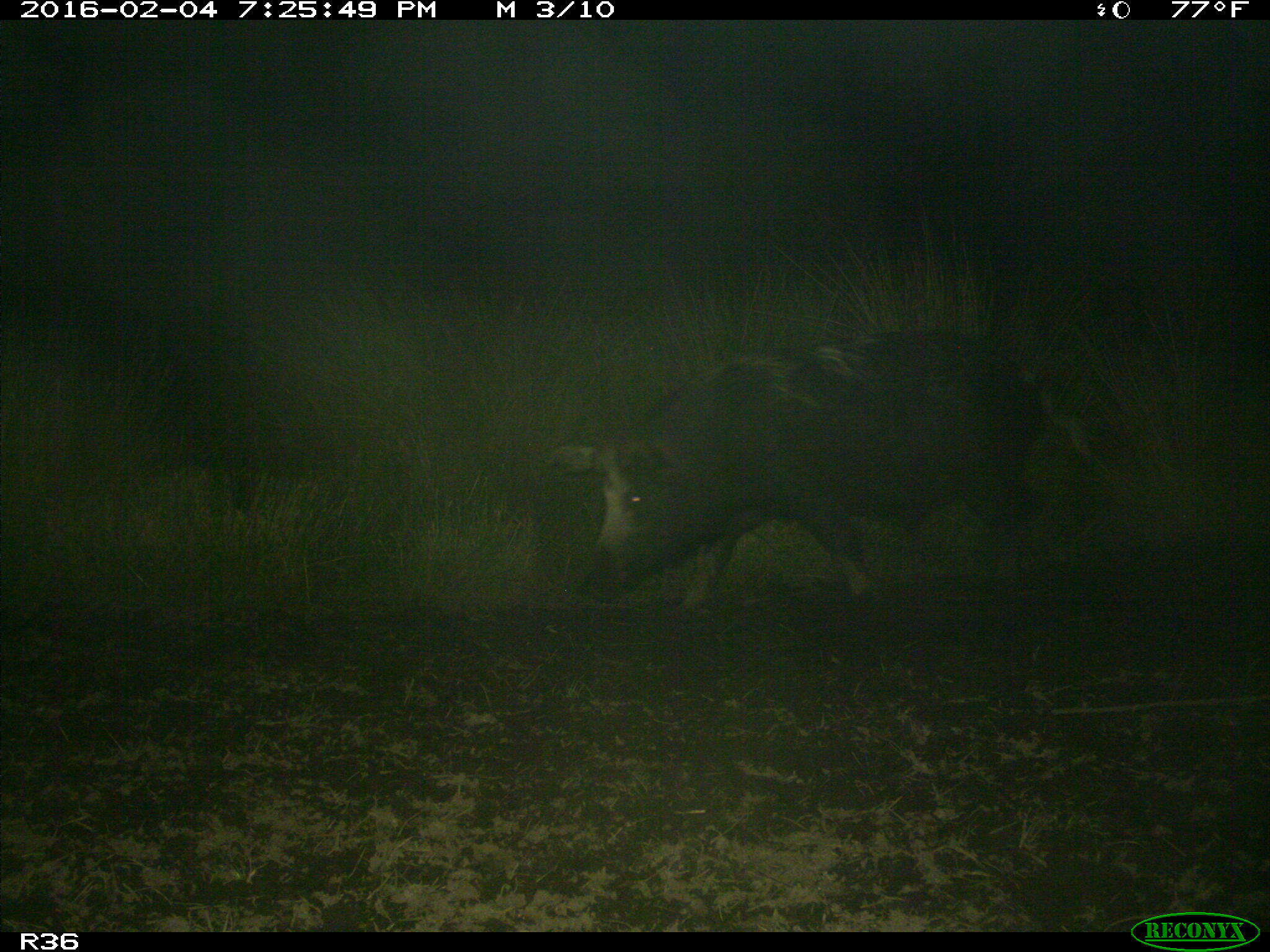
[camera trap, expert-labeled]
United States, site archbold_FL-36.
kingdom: Animalia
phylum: Chordata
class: Mammalia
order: Artiodactyla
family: Suidae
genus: Sus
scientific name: Sus scrofa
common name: wild boar